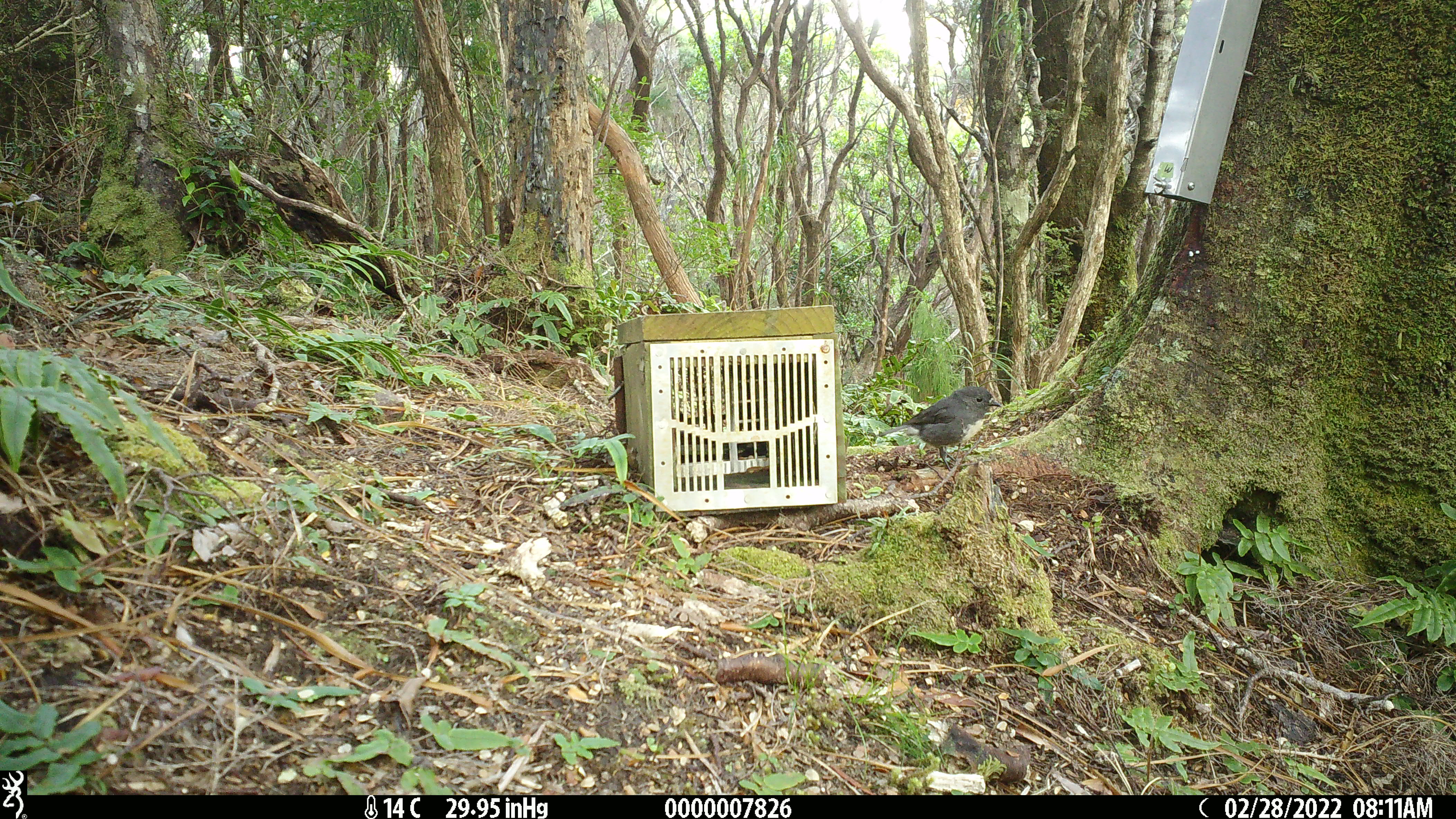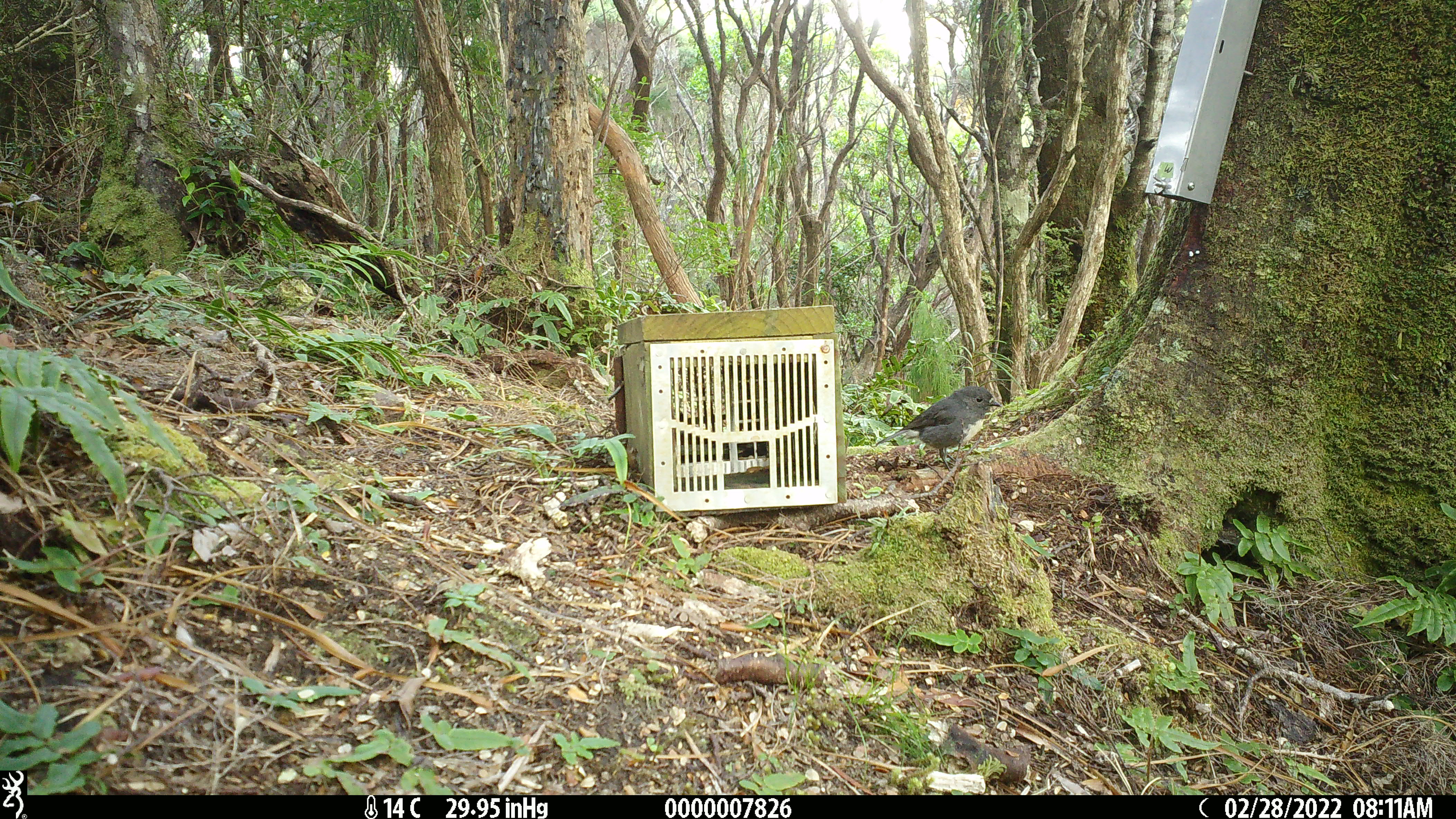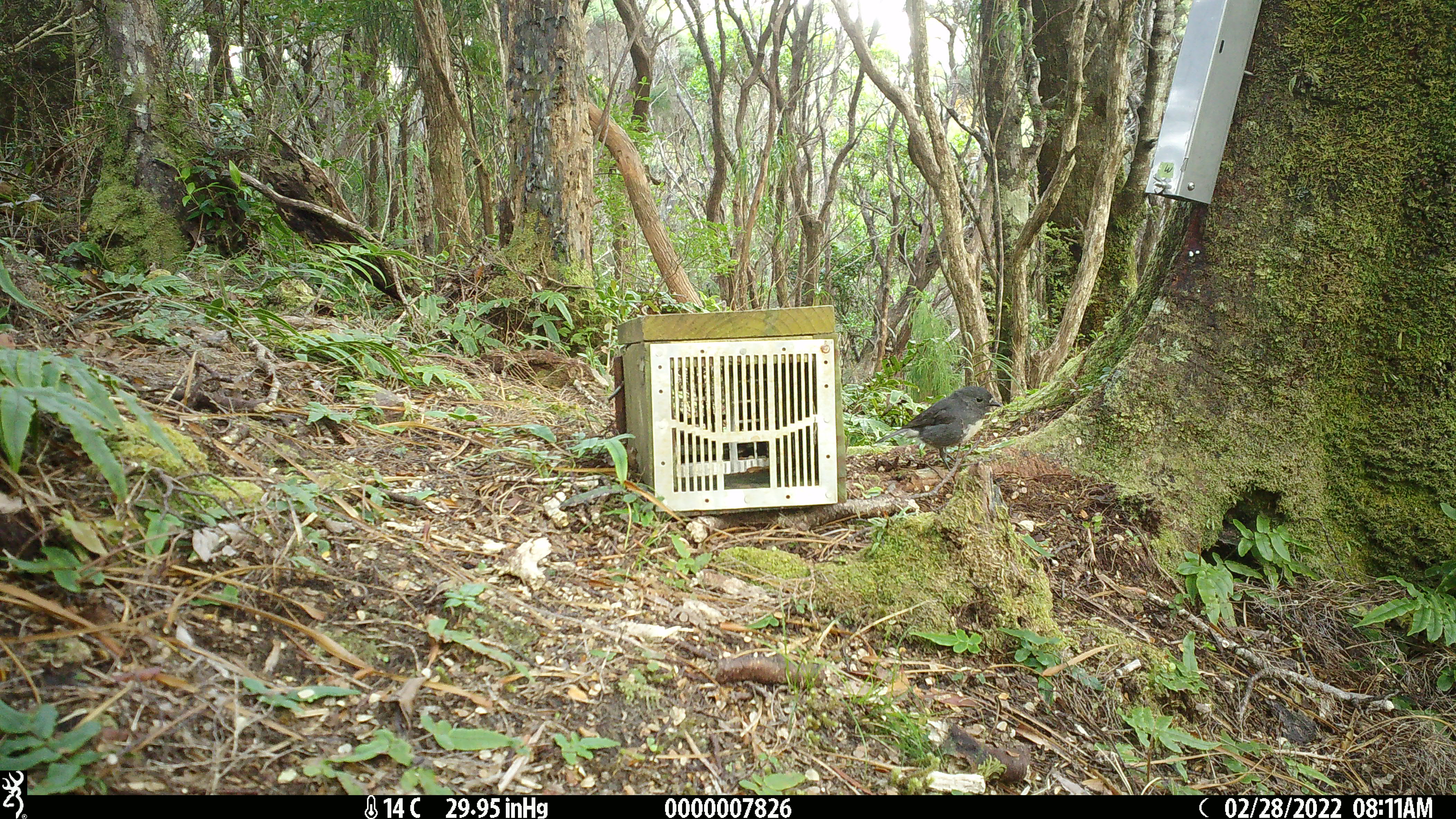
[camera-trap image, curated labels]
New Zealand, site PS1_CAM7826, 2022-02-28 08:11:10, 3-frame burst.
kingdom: Animalia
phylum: Chordata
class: Aves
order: Passeriformes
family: Petroicidae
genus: Petroica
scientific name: Petroica australis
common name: new zealand robin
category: robin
Robin (new zealand robin) (Petroica australis).